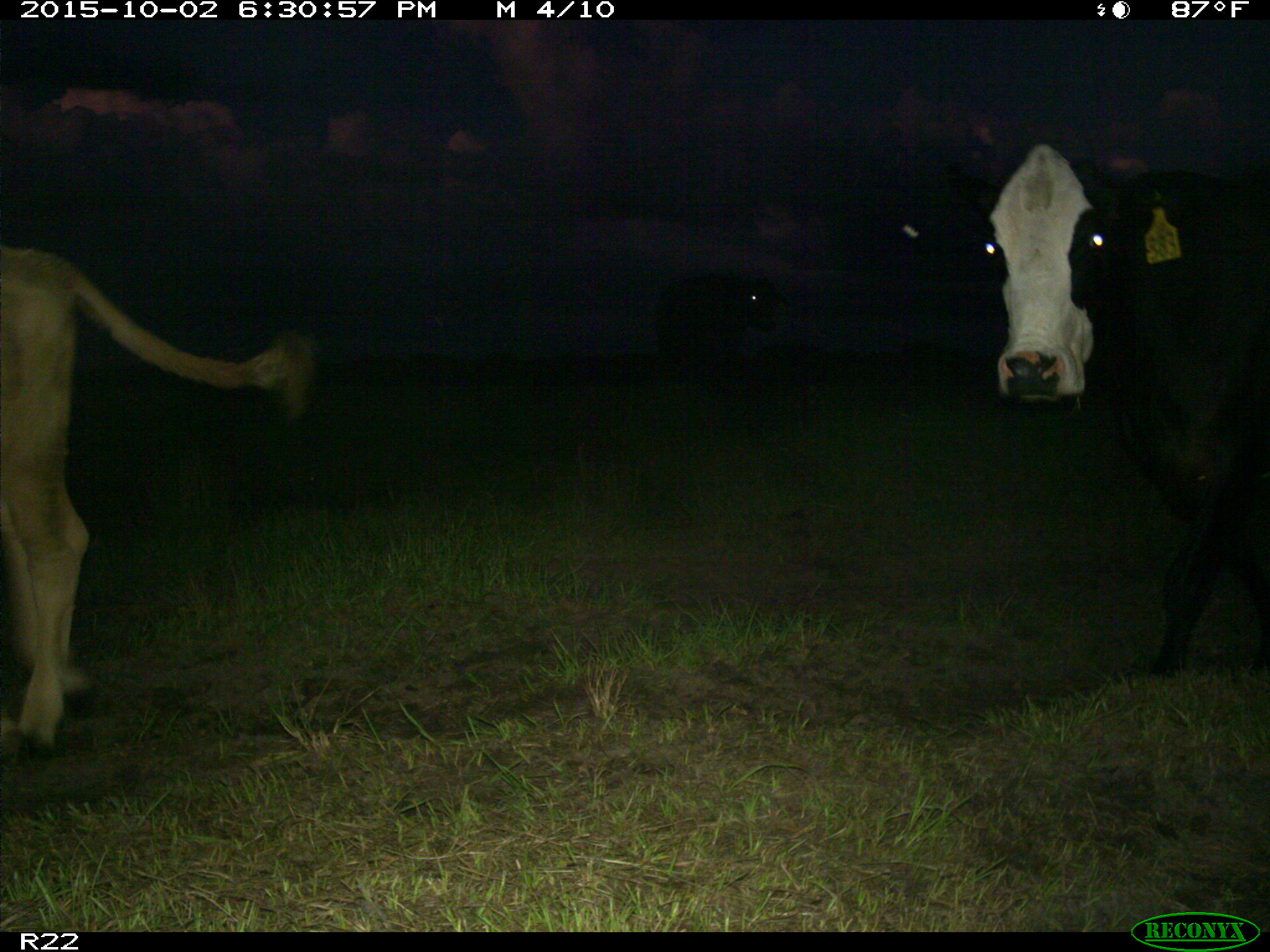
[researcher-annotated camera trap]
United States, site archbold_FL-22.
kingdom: Animalia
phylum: Chordata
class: Mammalia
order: Artiodactyla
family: Bovidae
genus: Bos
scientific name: Bos taurus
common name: domestic cow